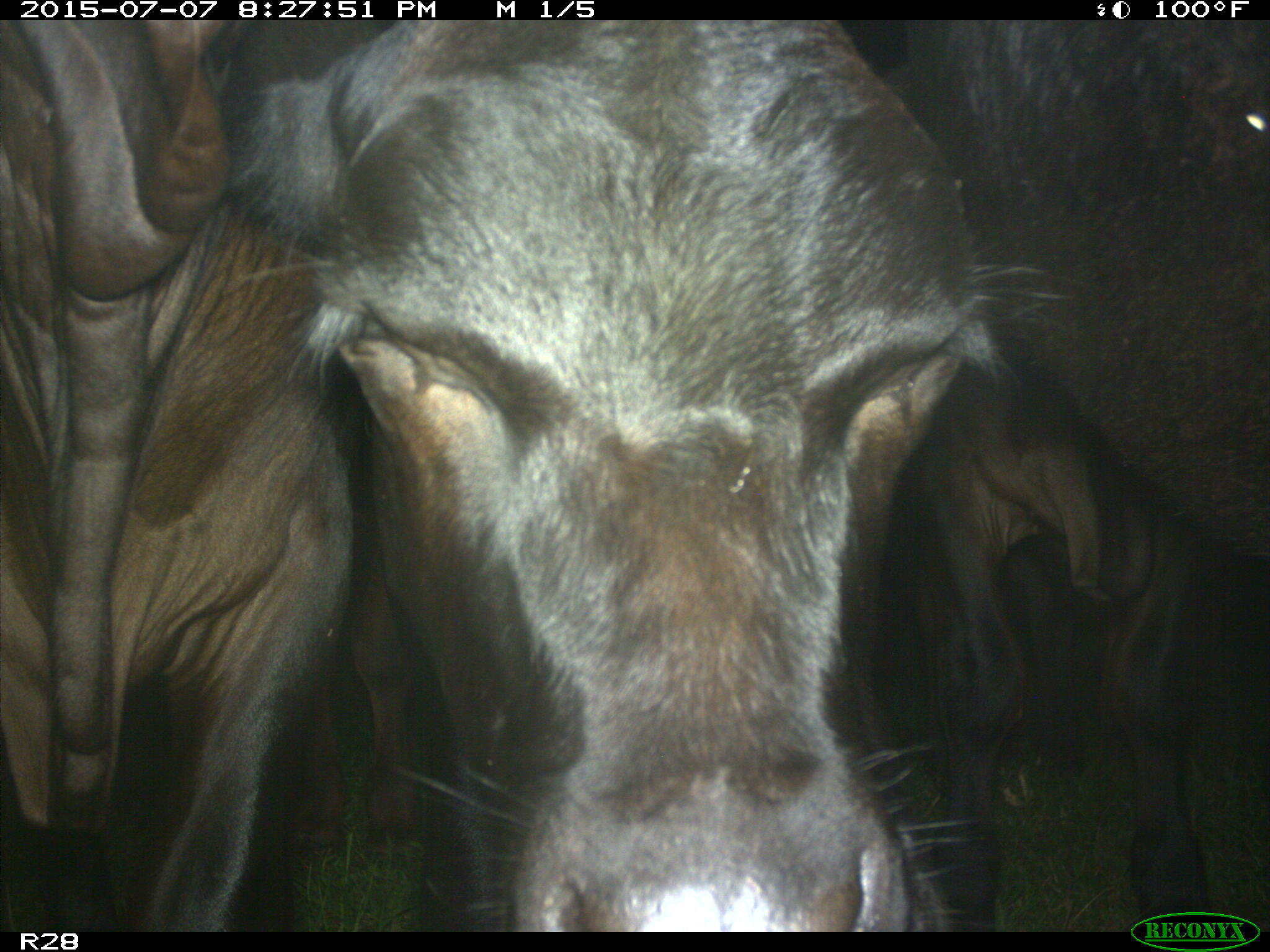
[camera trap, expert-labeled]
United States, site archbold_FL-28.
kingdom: Animalia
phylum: Chordata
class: Mammalia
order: Artiodactyla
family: Bovidae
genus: Bos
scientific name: Bos taurus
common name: domestic cow